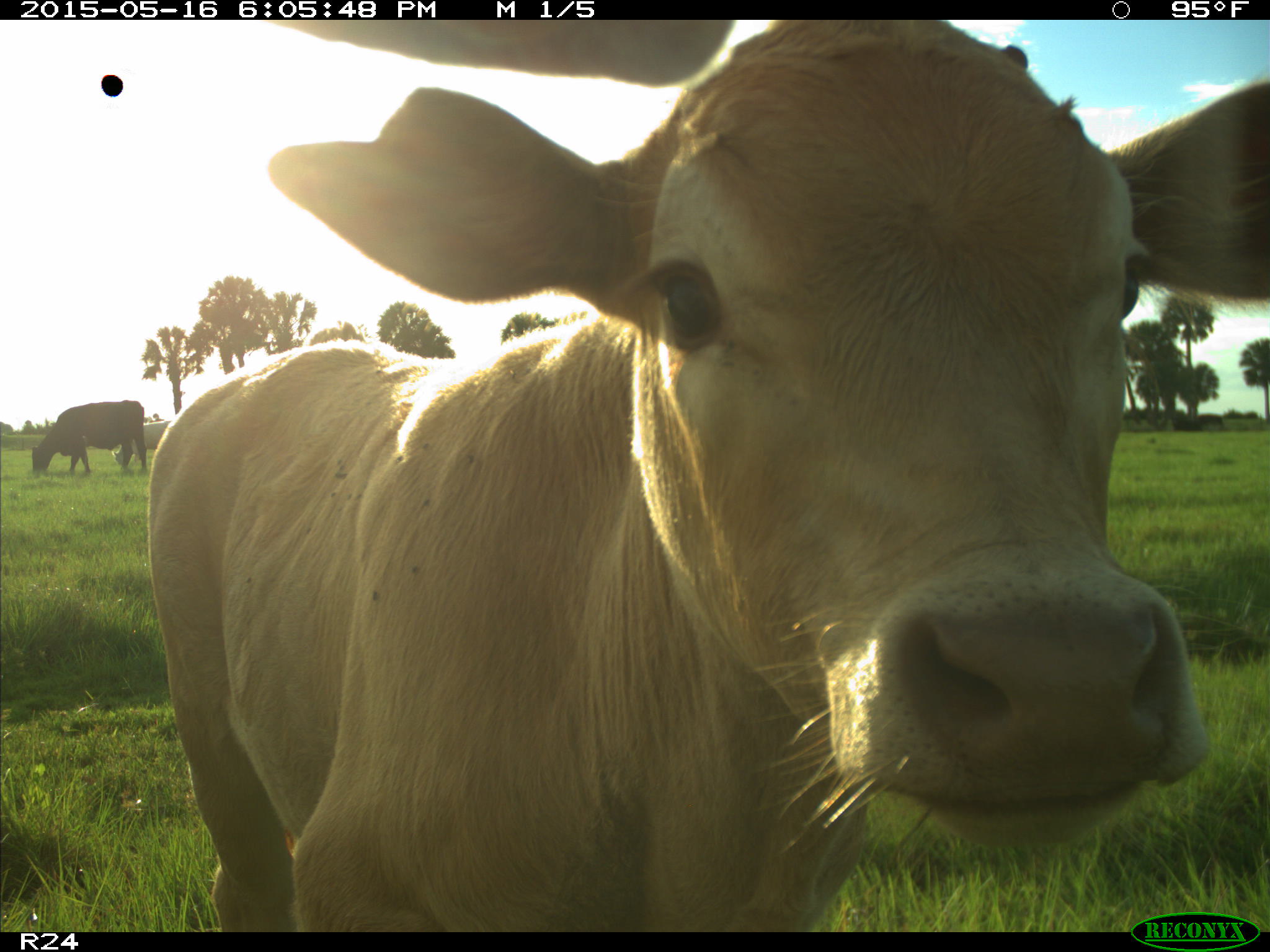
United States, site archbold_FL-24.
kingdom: Animalia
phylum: Chordata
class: Mammalia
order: Artiodactyla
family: Bovidae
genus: Bos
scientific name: Bos taurus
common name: domestic cow